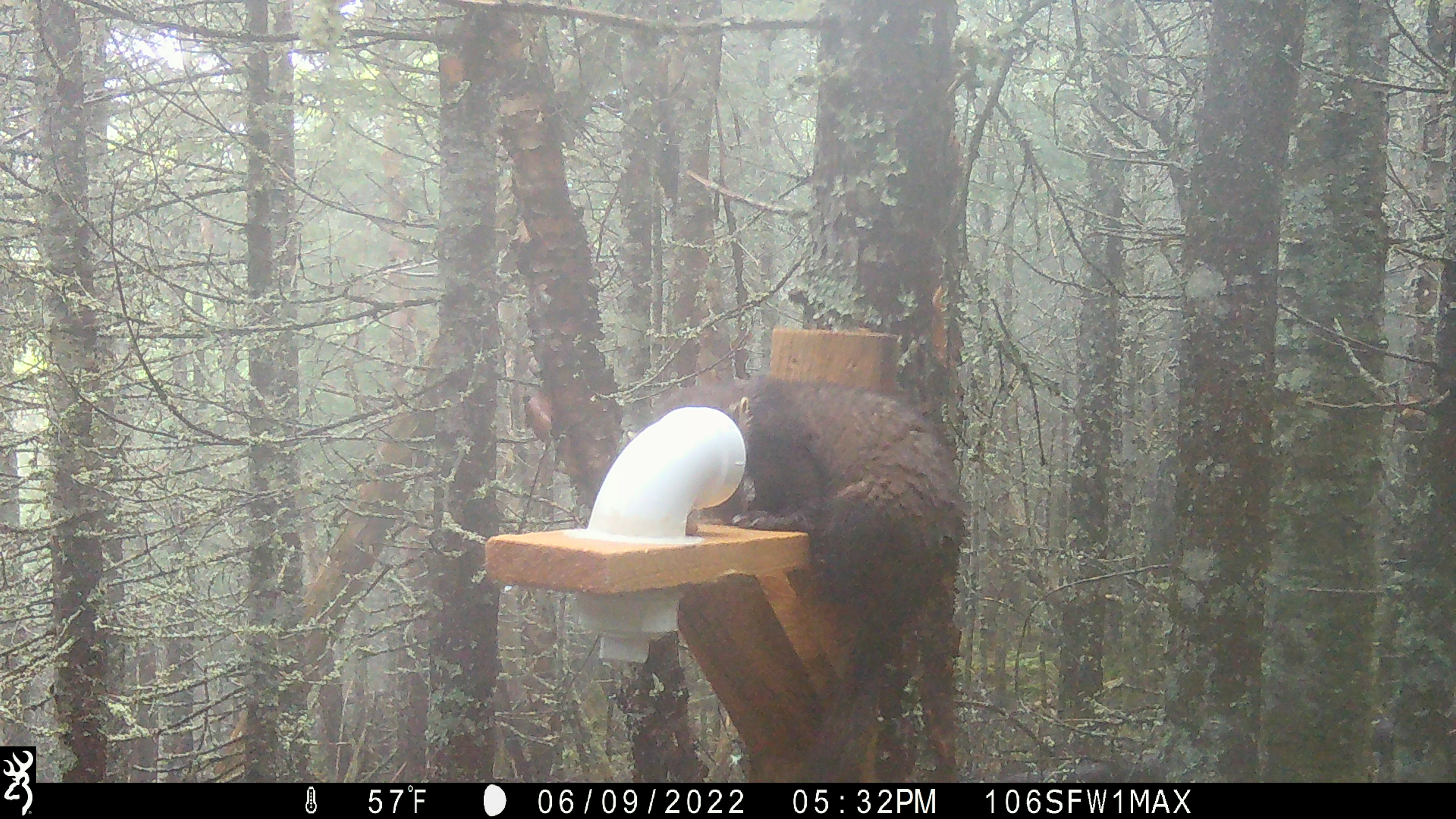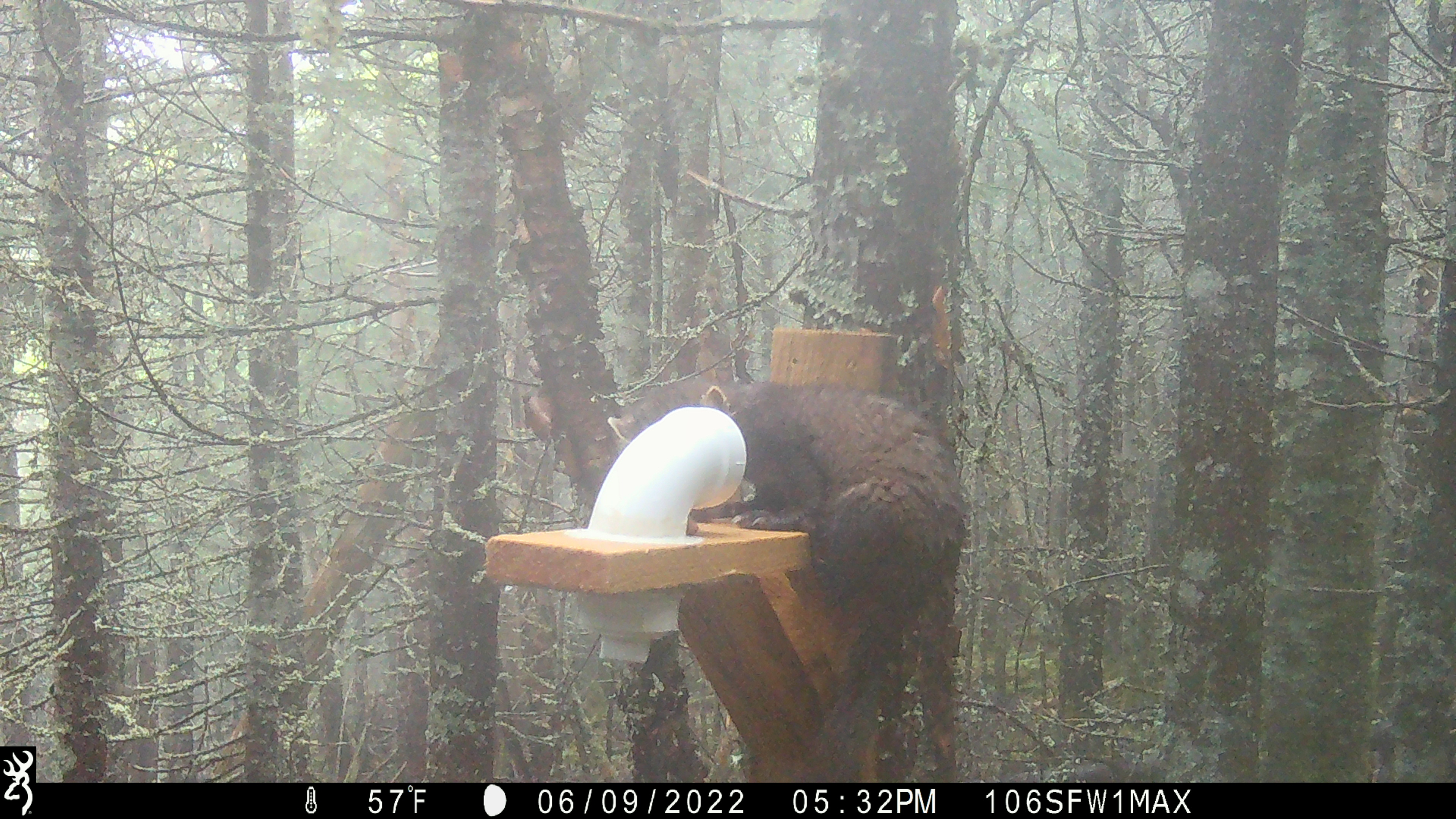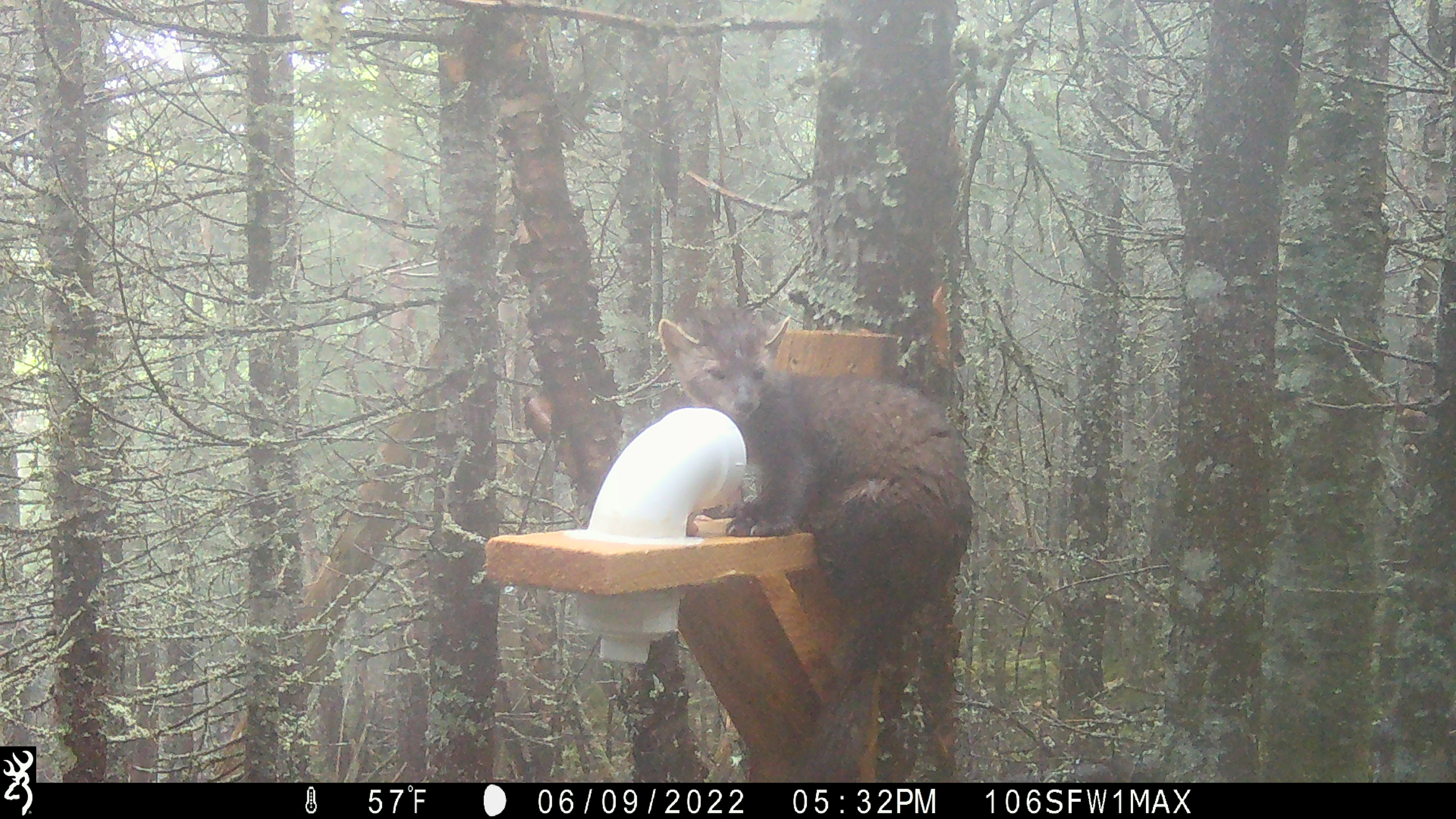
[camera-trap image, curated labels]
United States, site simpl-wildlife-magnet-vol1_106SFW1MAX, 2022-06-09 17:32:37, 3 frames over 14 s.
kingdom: Animalia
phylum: Chordata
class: Mammalia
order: Carnivora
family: Mustelidae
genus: Martes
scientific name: Martes americana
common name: american marten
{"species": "american marten (Martes americana)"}